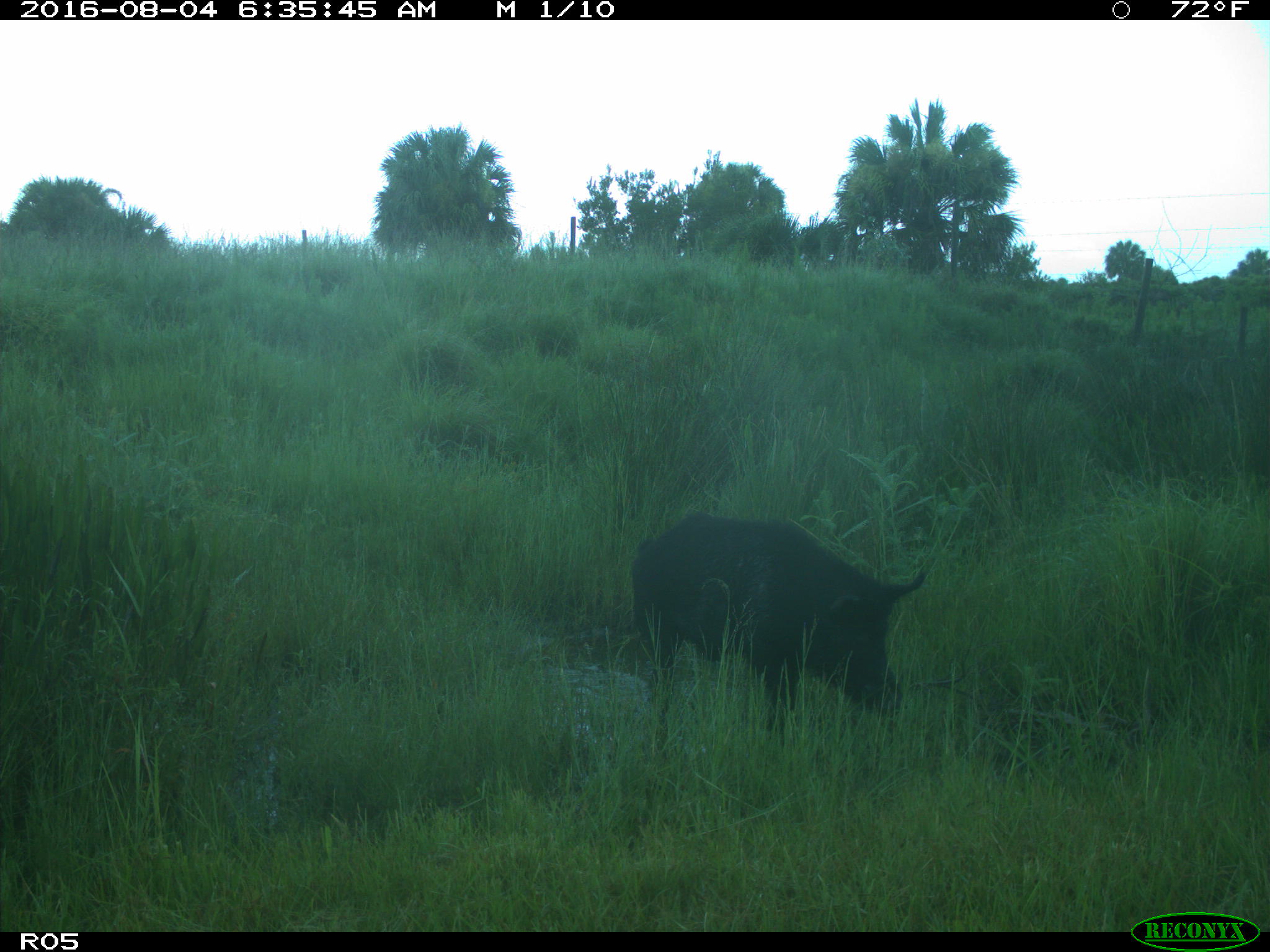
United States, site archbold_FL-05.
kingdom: Animalia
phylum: Chordata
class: Mammalia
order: Artiodactyla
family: Suidae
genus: Sus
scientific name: Sus scrofa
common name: wild boar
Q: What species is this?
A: Sus scrofa (wild boar).